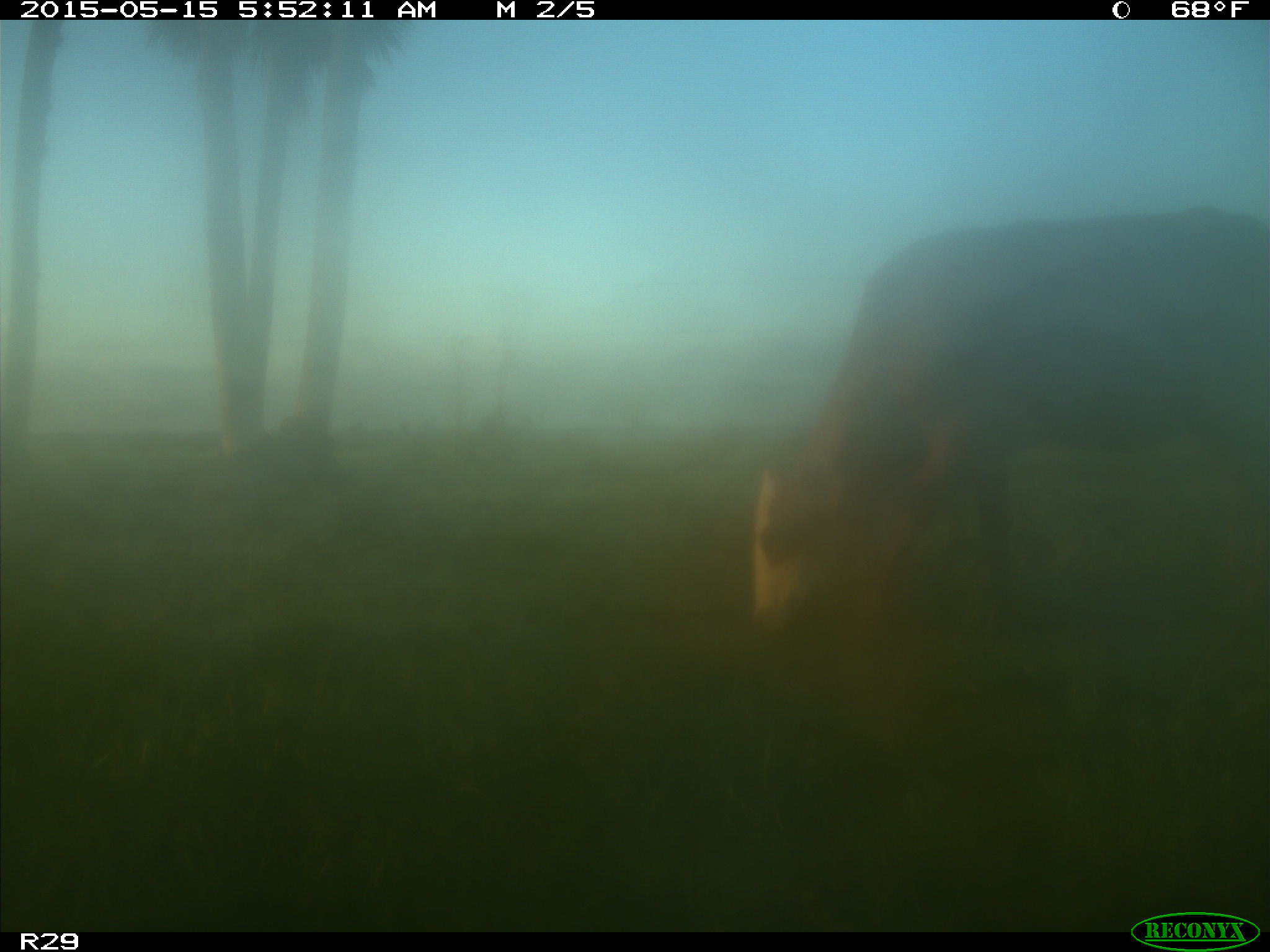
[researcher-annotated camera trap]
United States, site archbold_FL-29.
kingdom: Animalia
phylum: Chordata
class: Mammalia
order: Artiodactyla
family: Bovidae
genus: Bos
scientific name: Bos taurus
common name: domestic cow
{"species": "Bos taurus (domestic cow)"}